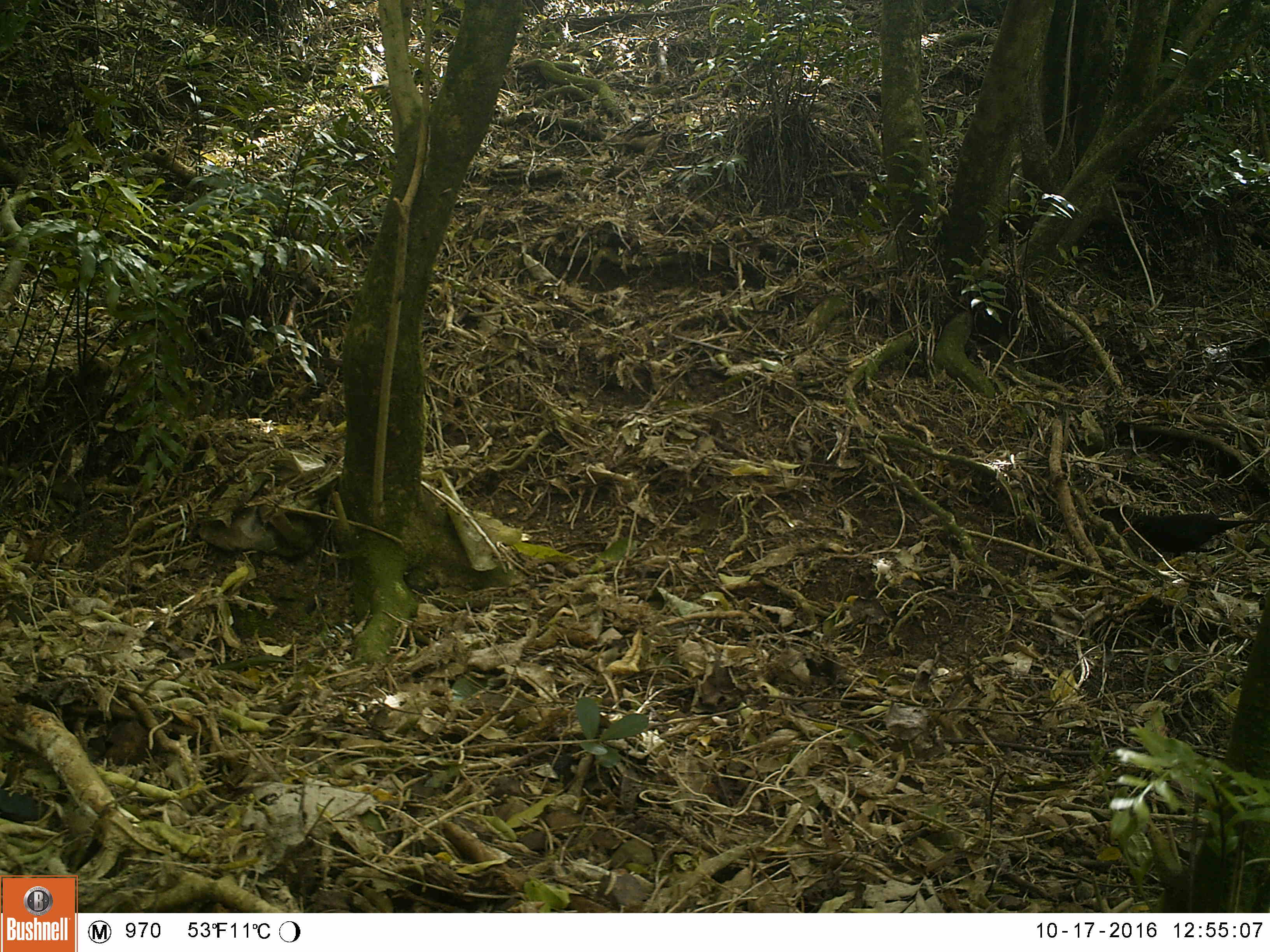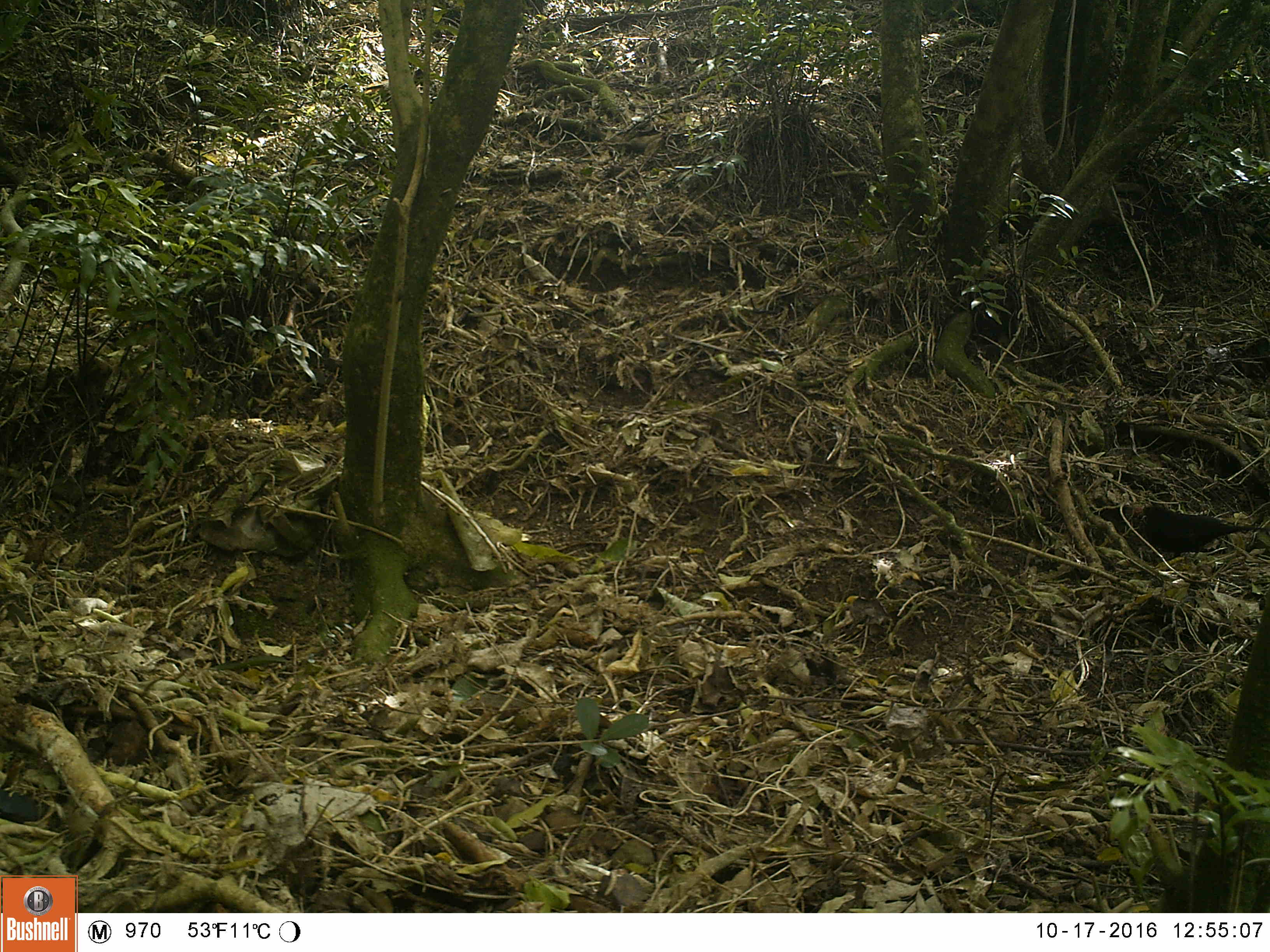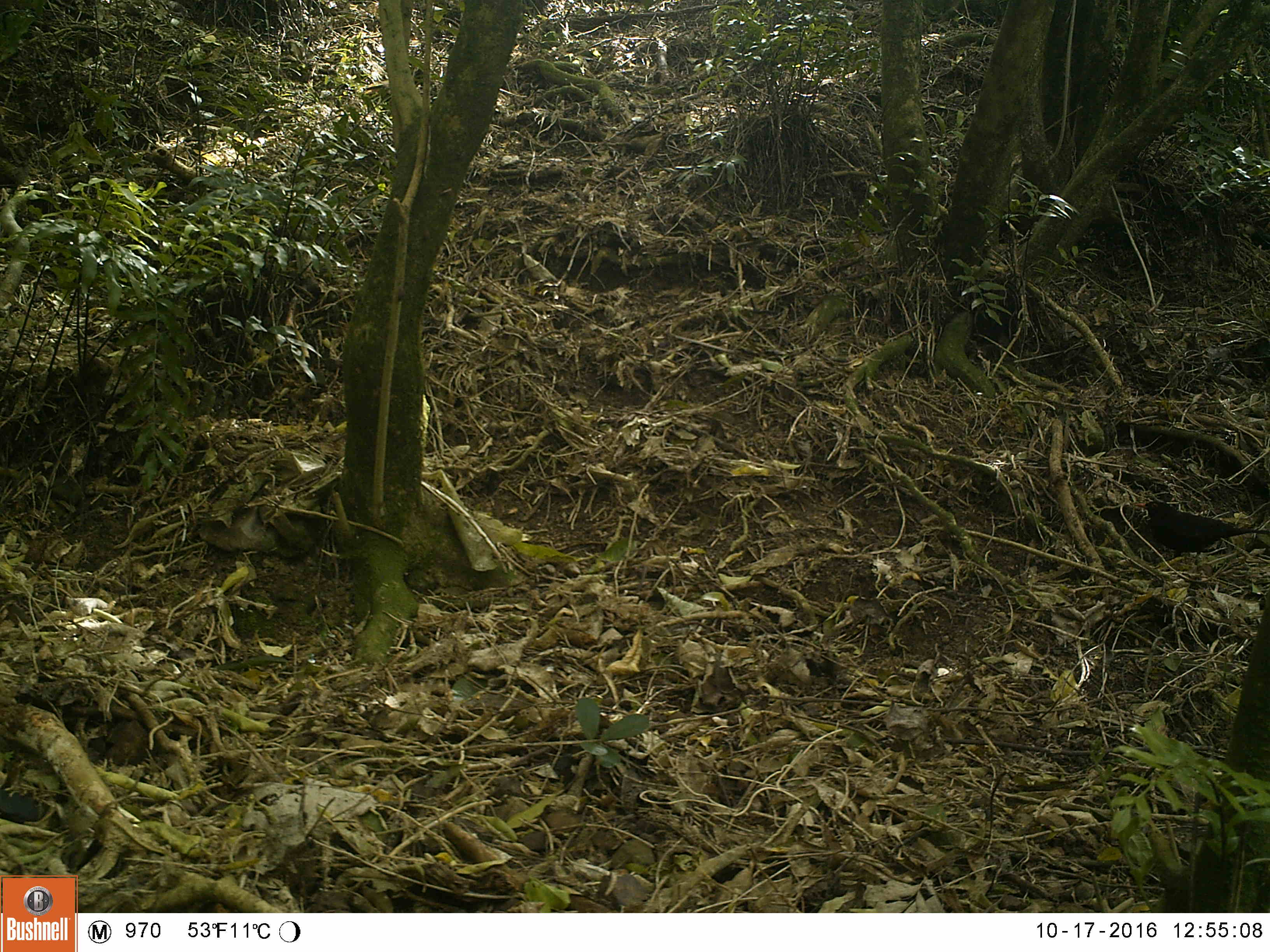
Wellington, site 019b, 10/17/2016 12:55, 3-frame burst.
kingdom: Animalia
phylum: Chordata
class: Aves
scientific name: Aves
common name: bird